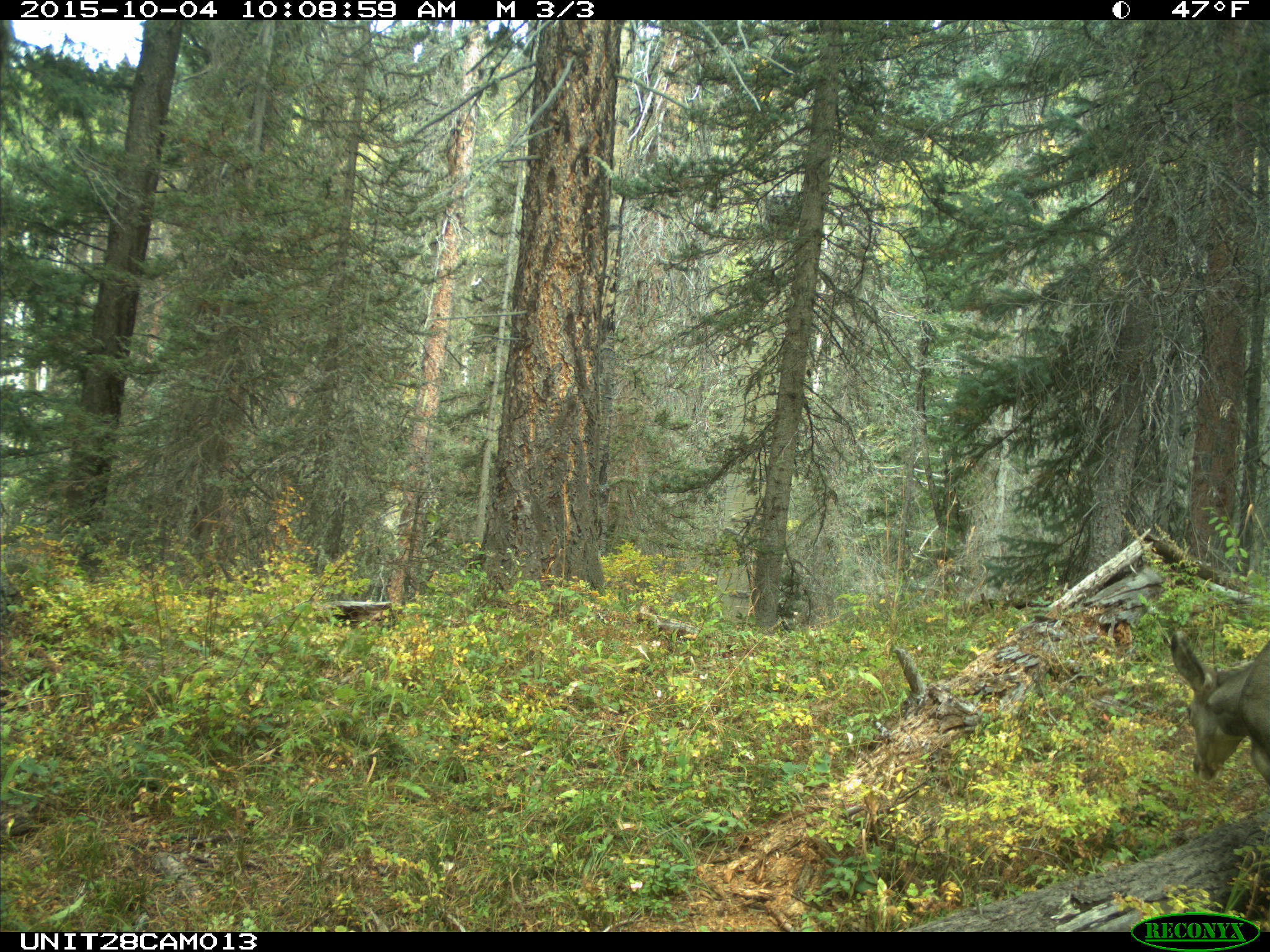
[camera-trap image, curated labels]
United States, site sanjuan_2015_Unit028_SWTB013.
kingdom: Animalia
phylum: Chordata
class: Mammalia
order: Artiodactyla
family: Cervidae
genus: Odocoileus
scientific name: Odocoileus hemionus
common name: mule deer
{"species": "Odocoileus hemionus (mule deer)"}